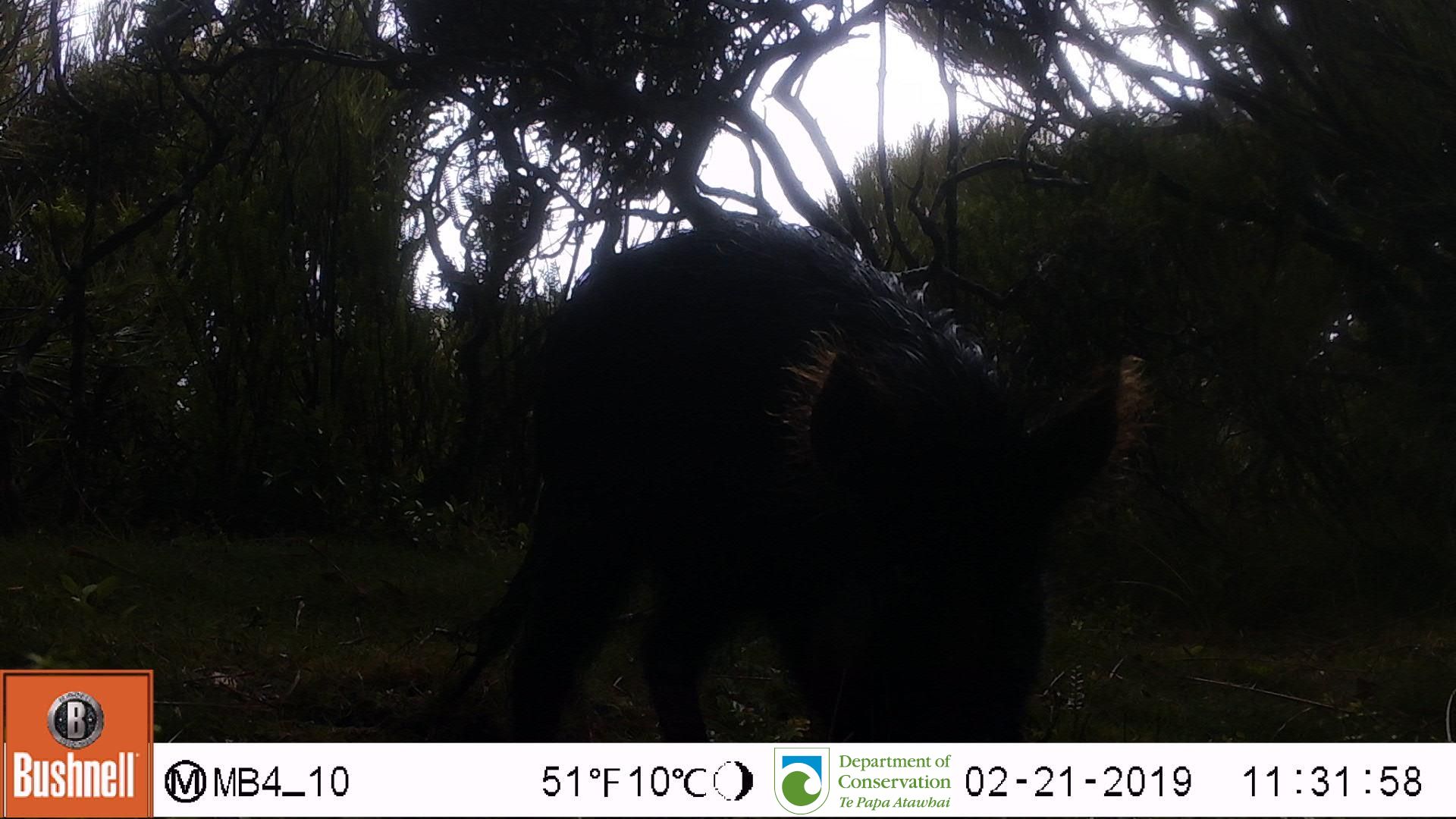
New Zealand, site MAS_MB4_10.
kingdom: Animalia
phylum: Chordata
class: Mammalia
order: Artiodactyla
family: Suidae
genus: Sus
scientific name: Sus scrofa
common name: pig